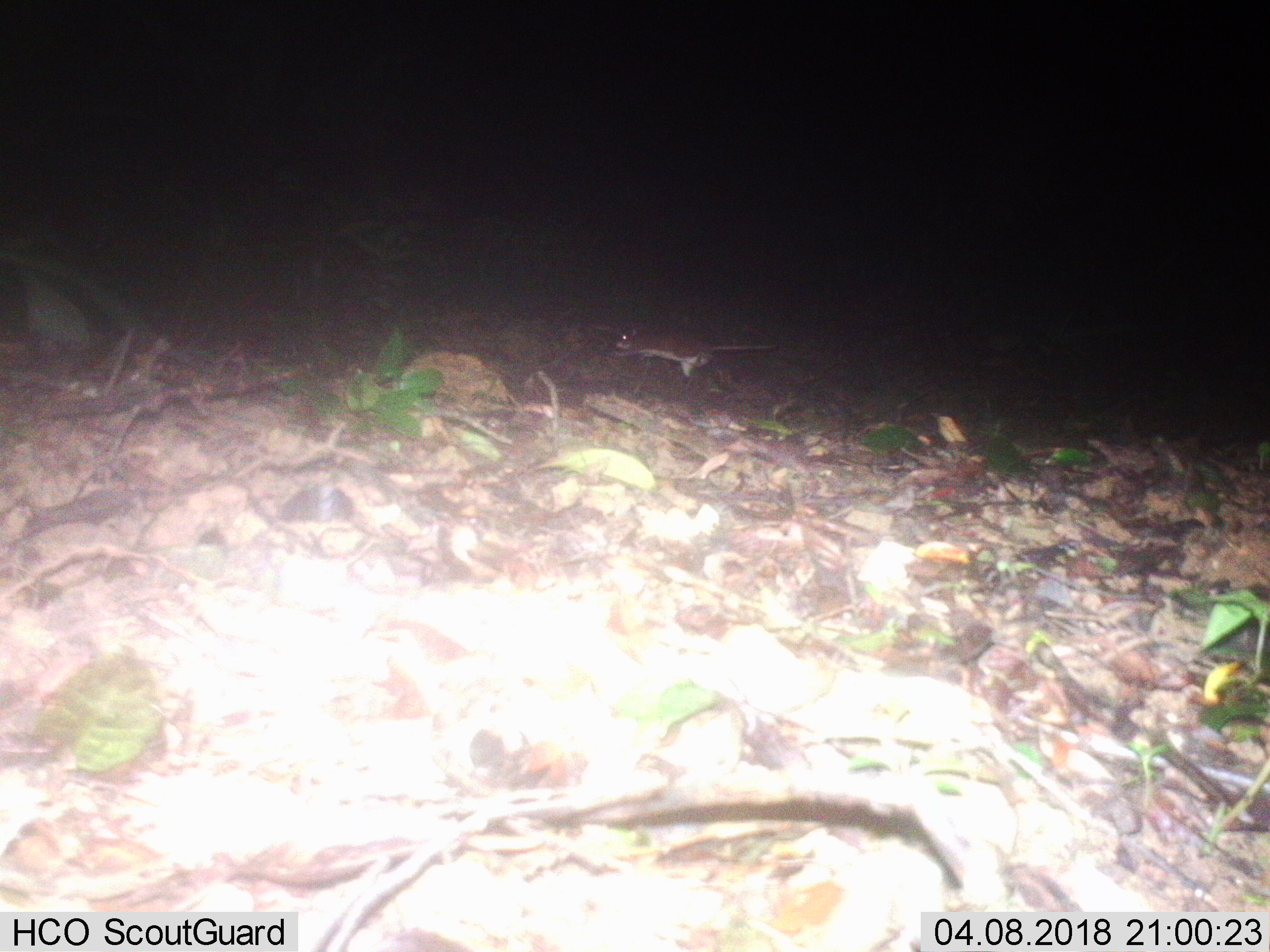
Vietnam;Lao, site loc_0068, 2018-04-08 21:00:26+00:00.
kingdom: Animalia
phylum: Chordata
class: Mammalia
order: Rodentia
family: Muridae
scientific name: Muridae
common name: old-world mice and rats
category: unidentified murid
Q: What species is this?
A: Unidentified murid (old-world mice and rats) (Muridae).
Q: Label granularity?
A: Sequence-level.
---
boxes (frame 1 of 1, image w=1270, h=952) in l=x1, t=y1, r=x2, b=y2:
unidentified murid: l=614, t=329, r=777, b=379